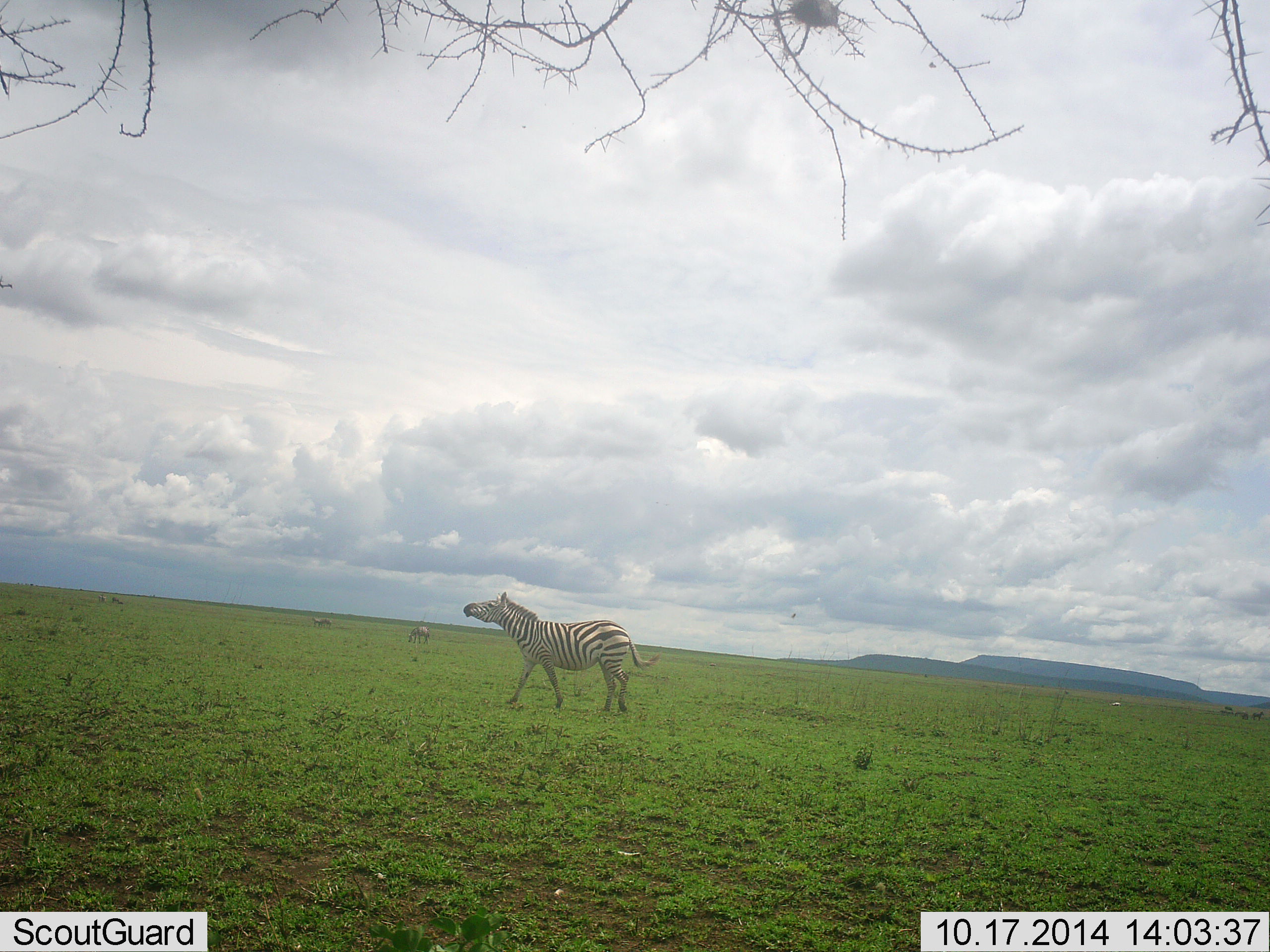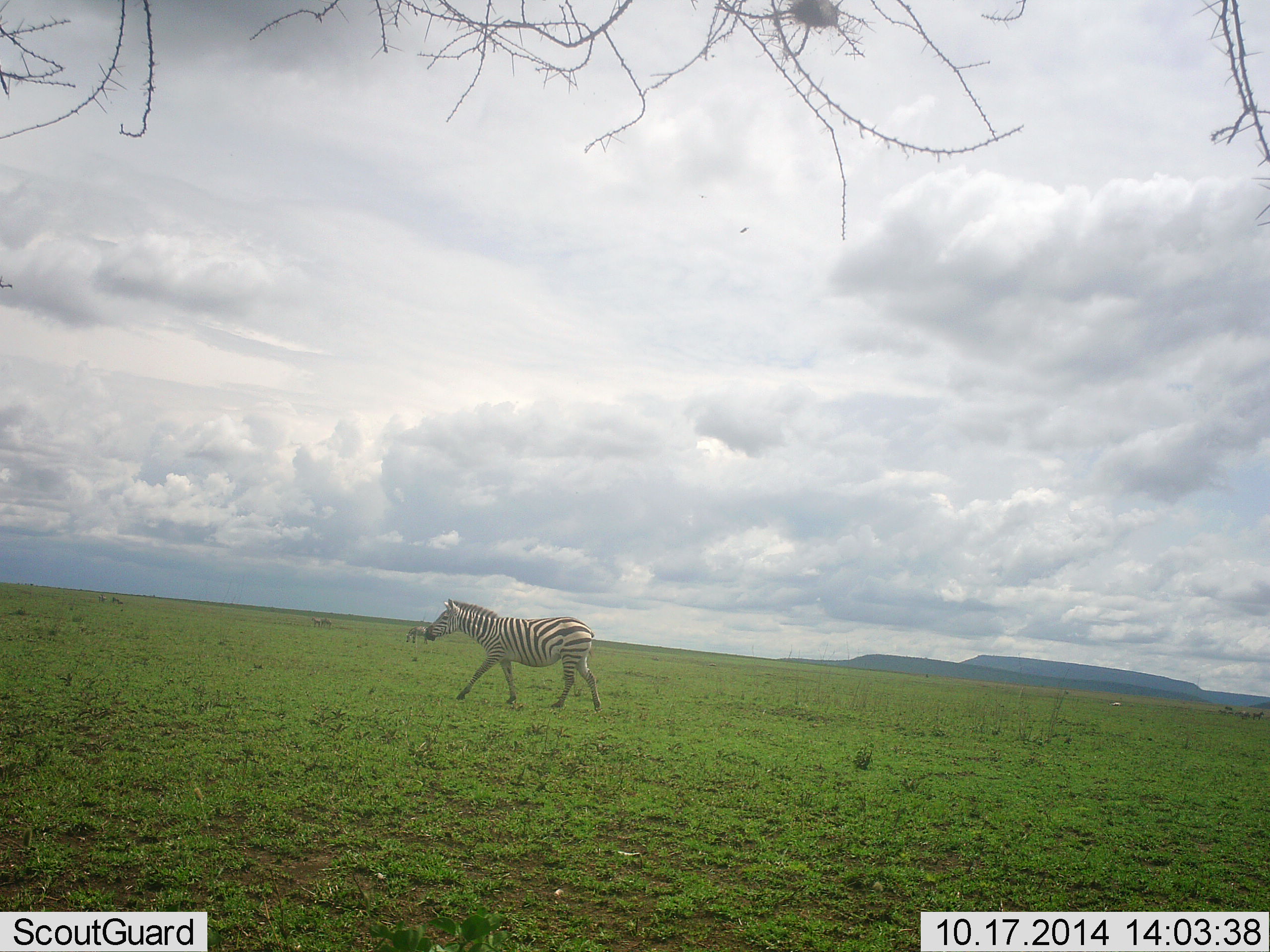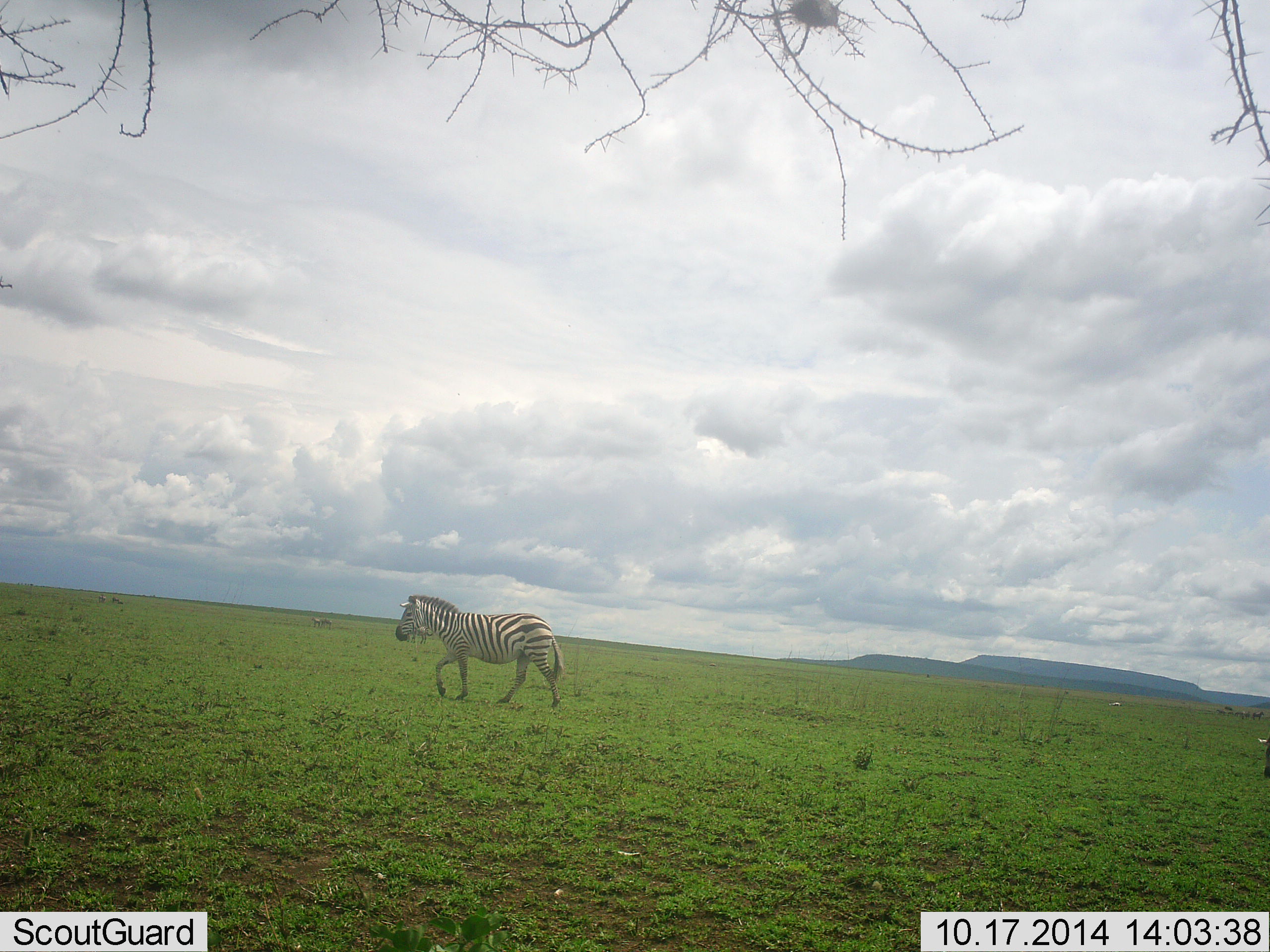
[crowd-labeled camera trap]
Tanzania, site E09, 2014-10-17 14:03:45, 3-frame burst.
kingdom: Animalia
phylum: Chordata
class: Mammalia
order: Perissodactyla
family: Equidae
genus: Equus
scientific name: Equus quagga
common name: plains zebra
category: zebra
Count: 2.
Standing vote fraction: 36%.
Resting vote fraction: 0%.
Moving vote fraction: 82%.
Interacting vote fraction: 0%.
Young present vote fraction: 0%.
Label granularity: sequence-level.